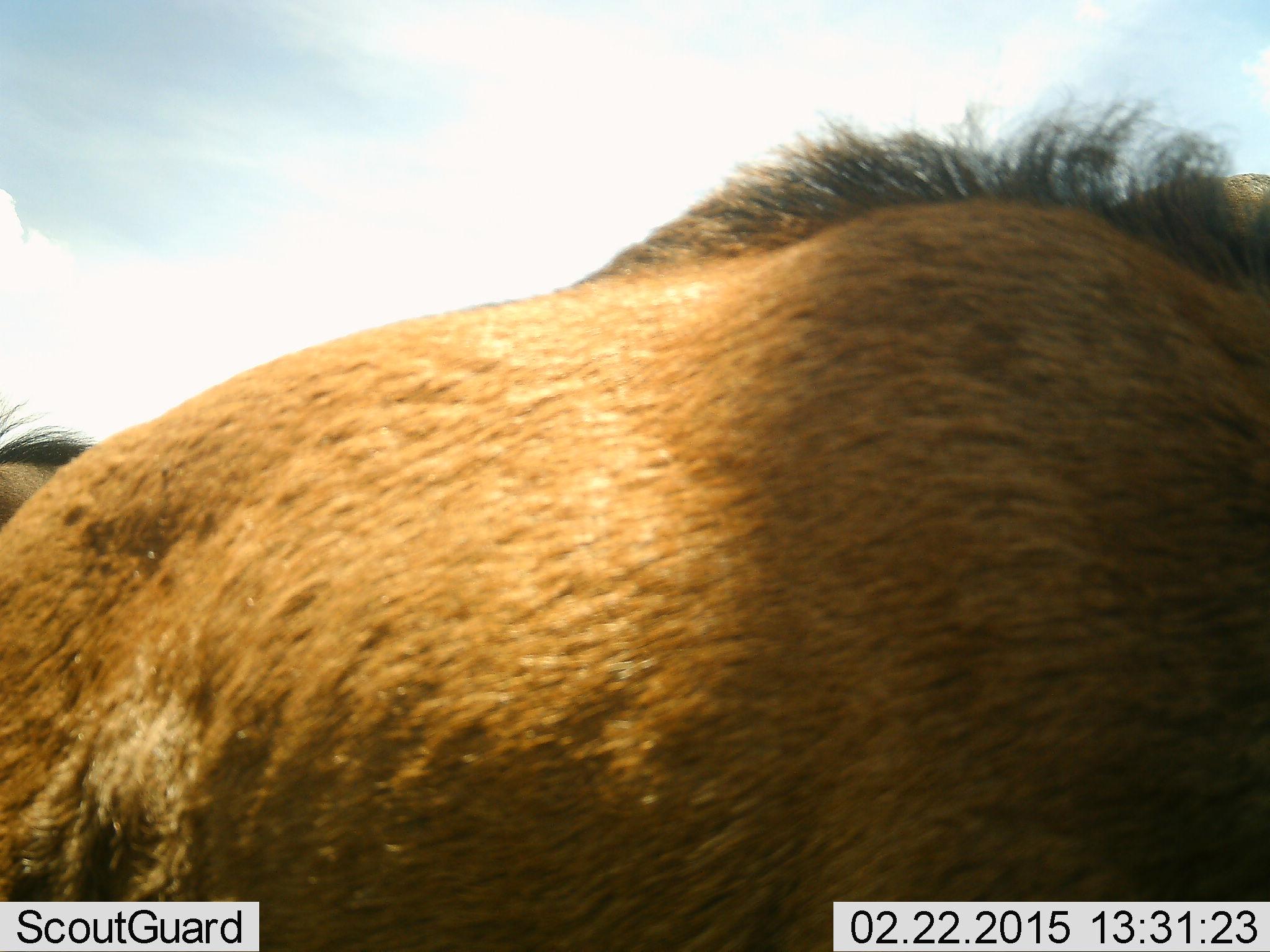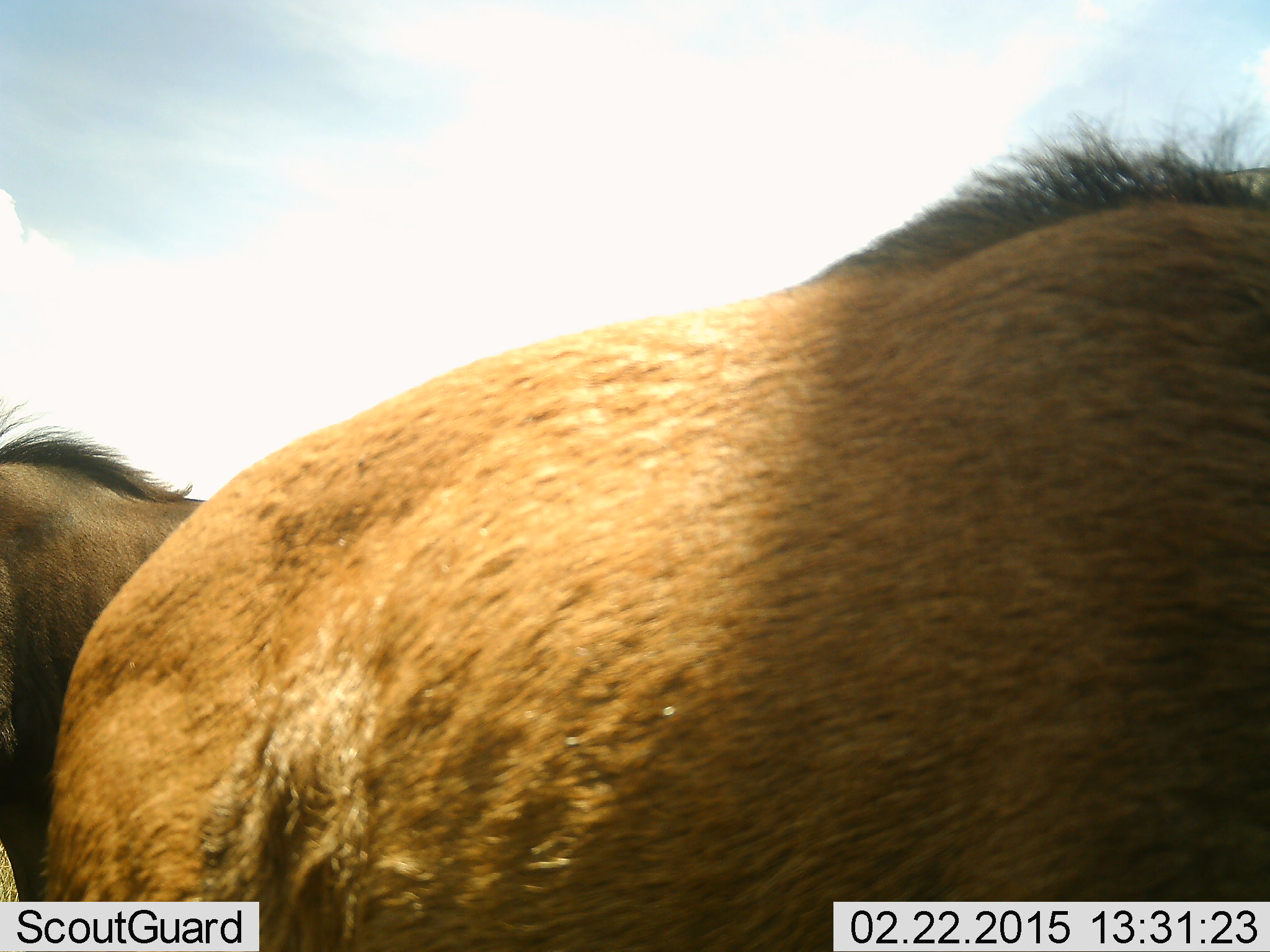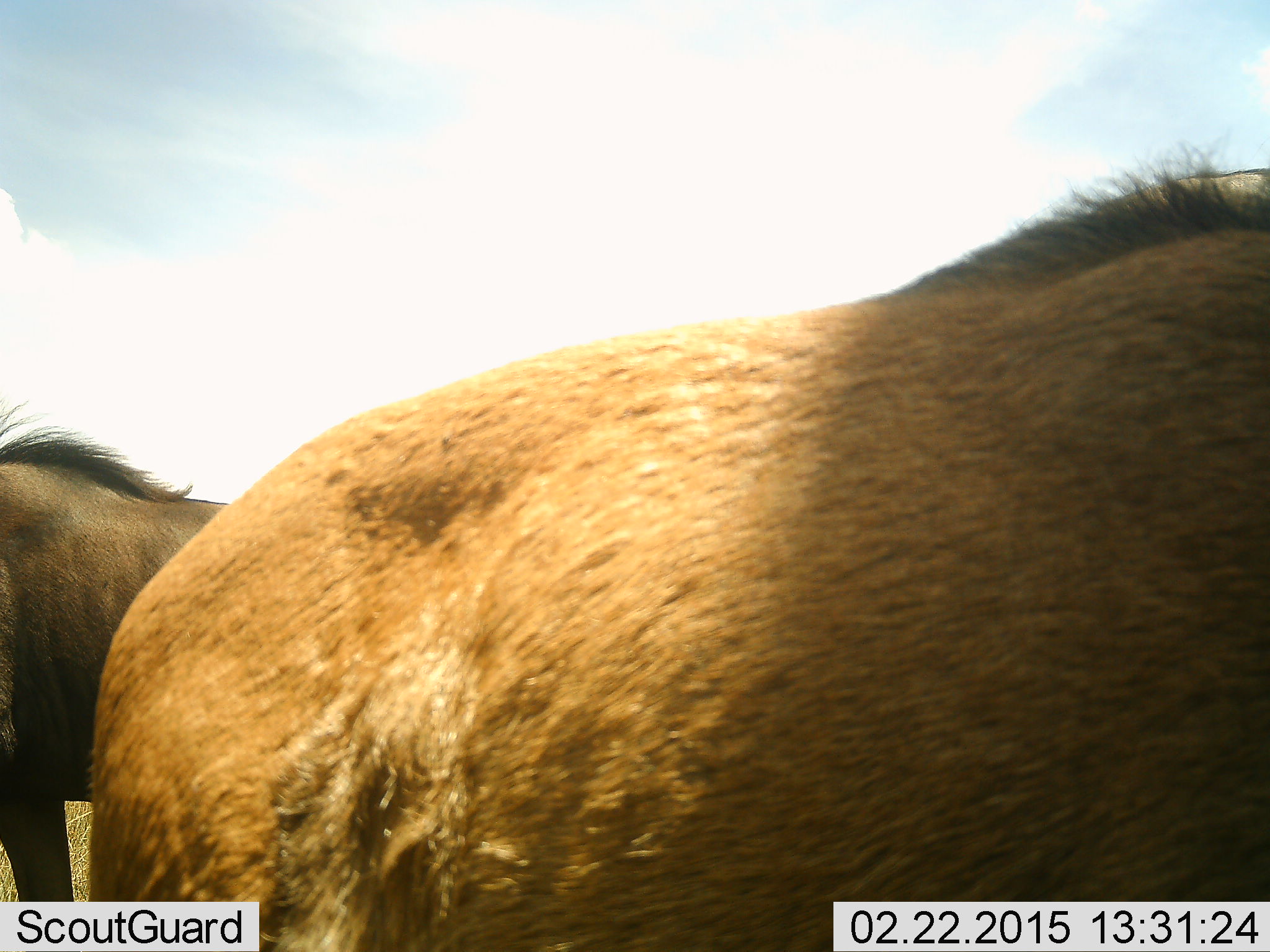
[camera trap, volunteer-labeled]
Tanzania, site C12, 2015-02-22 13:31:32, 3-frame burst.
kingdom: Animalia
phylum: Chordata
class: Mammalia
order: Artiodactyla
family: Bovidae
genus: Connochaetes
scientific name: Connochaetes taurinus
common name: blue wildebeest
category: wildebeest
Wildebeest (blue wildebeest) (Connochaetes taurinus), count 2. Behavior (volunteer vote fractions): standing 100%, resting 0%, moving 10%, interacting 0%. Young present (vote fraction): 30%. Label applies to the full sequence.